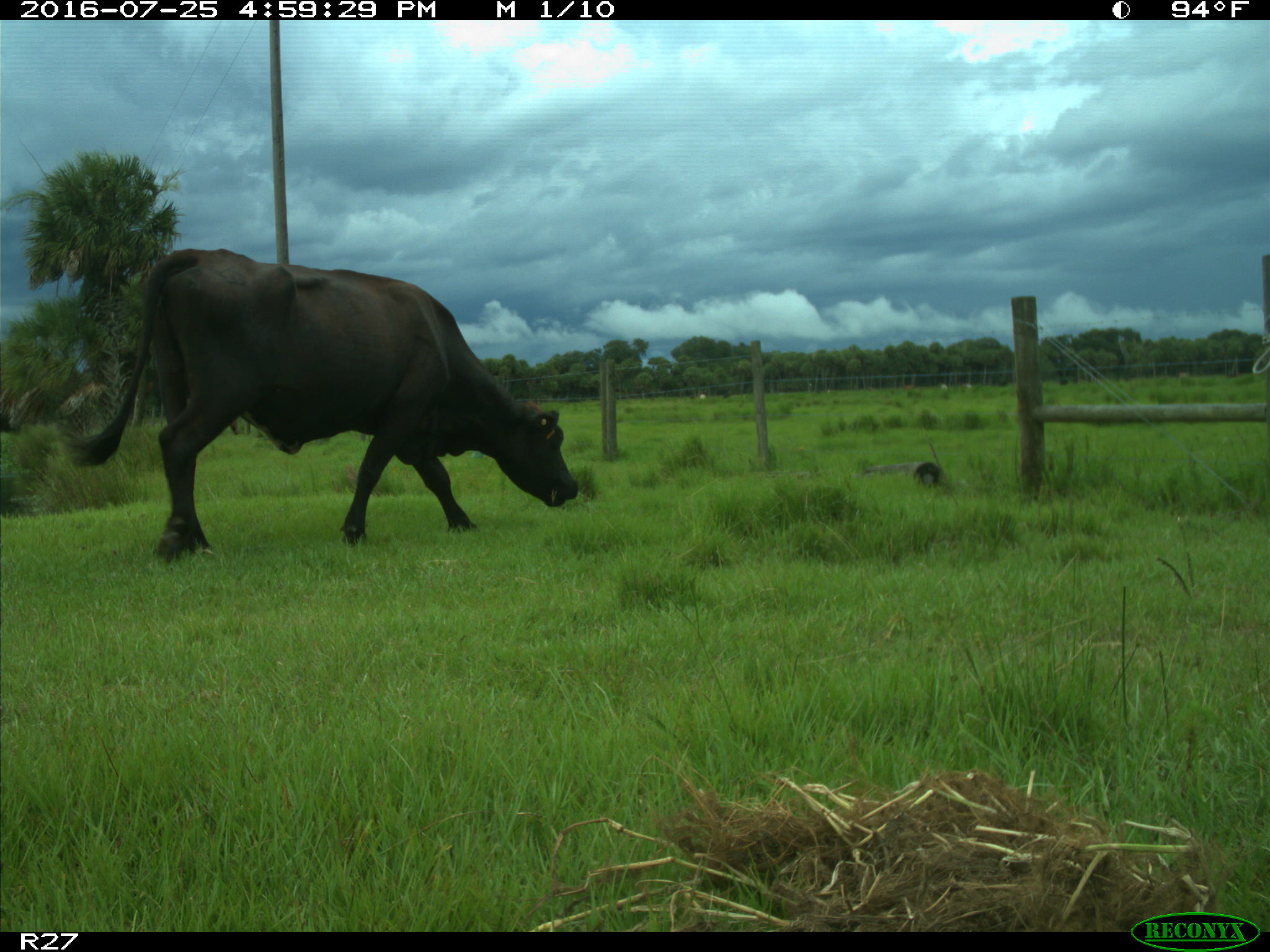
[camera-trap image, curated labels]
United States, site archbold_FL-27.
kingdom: Animalia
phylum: Chordata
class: Mammalia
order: Artiodactyla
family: Bovidae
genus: Bos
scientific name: Bos taurus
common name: domestic cow